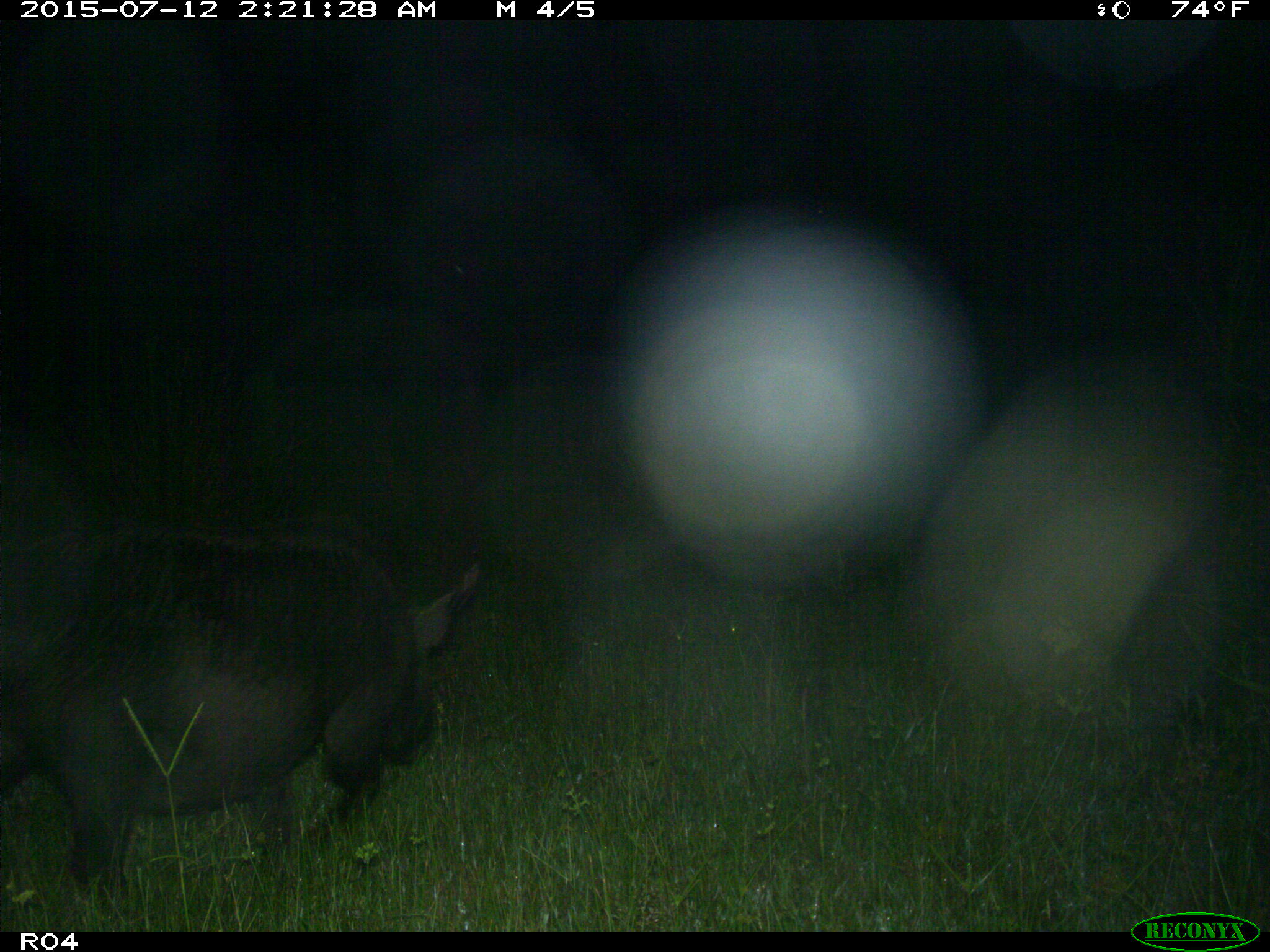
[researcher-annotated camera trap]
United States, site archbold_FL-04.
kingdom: Animalia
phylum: Chordata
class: Mammalia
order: Artiodactyla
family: Suidae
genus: Sus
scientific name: Sus scrofa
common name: wild boar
Sus scrofa (wild boar).